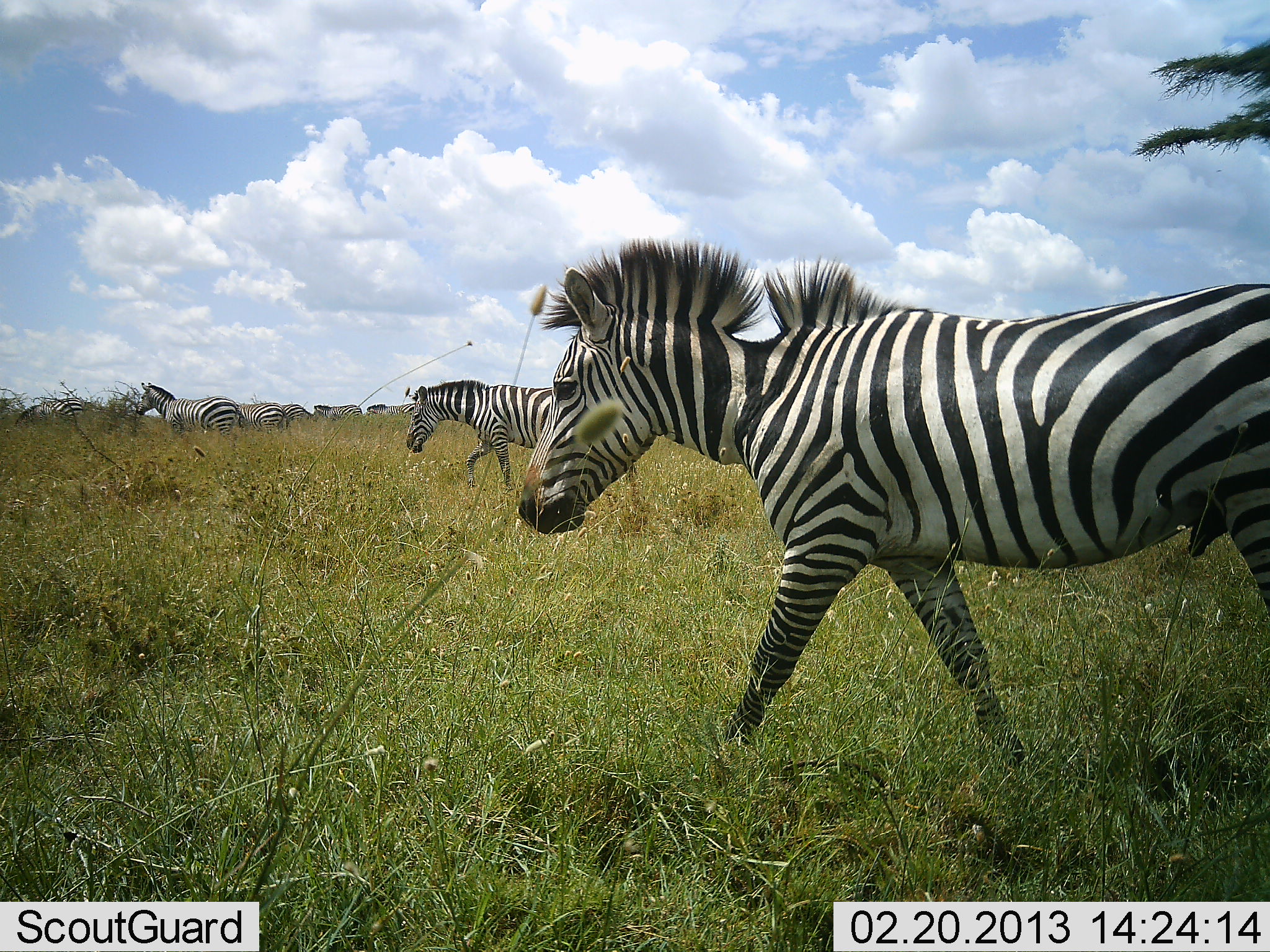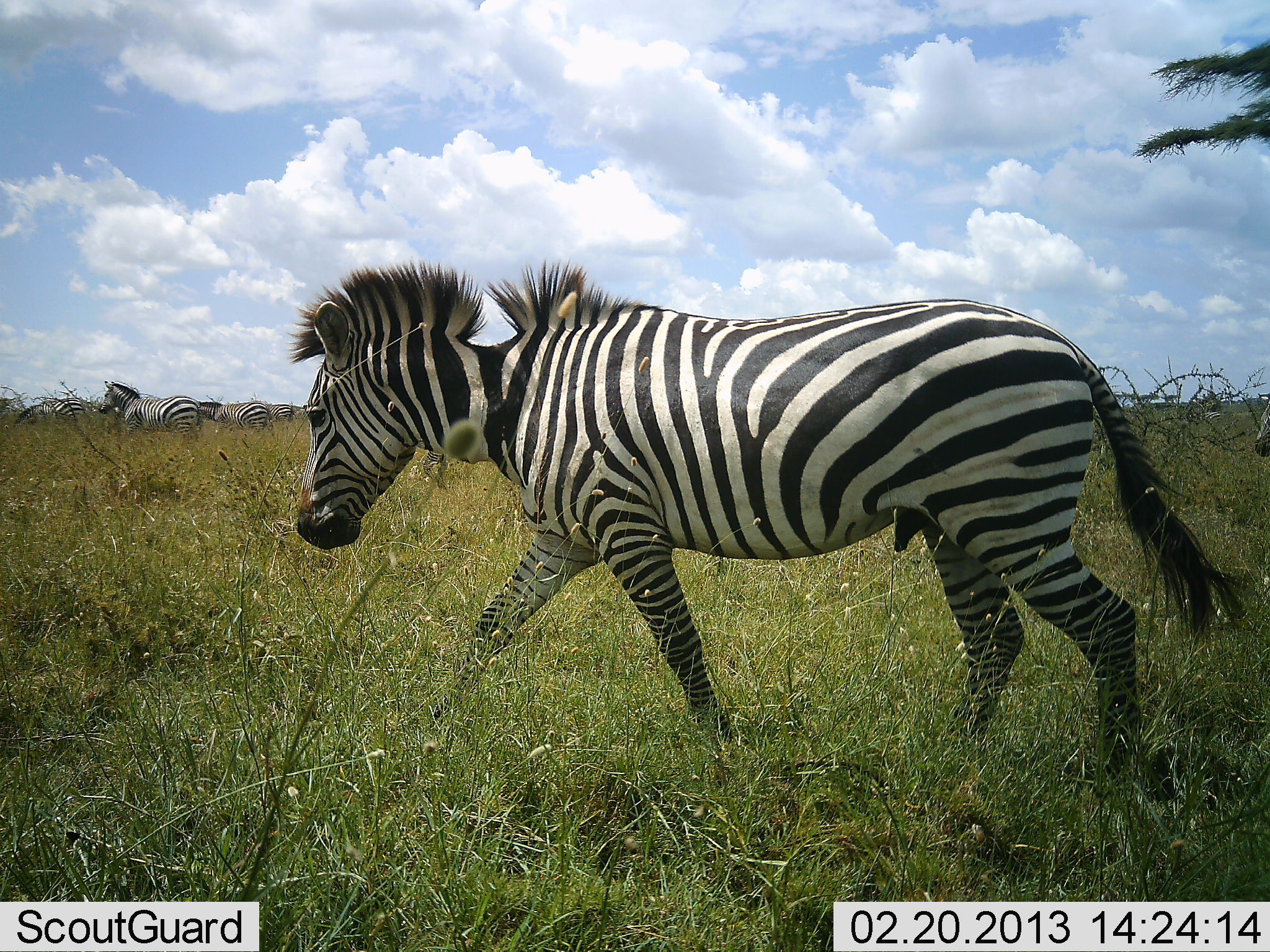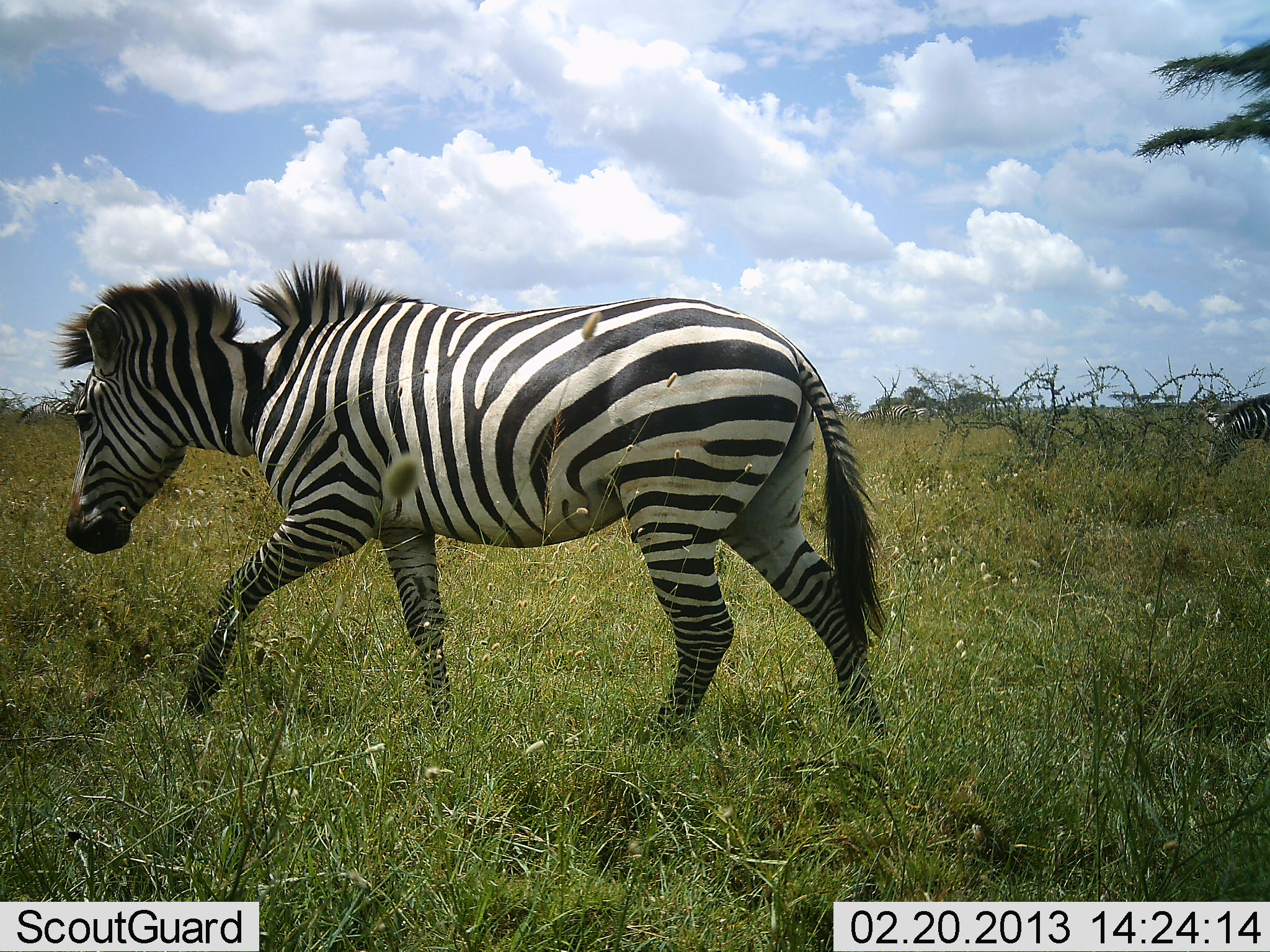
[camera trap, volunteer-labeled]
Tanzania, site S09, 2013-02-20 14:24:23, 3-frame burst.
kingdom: Animalia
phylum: Chordata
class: Mammalia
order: Perissodactyla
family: Equidae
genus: Equus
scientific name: Equus quagga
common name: plains zebra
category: zebra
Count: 6.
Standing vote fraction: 12%.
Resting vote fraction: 0%.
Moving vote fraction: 100%.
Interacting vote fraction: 6%.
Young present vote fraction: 0%.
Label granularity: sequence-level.